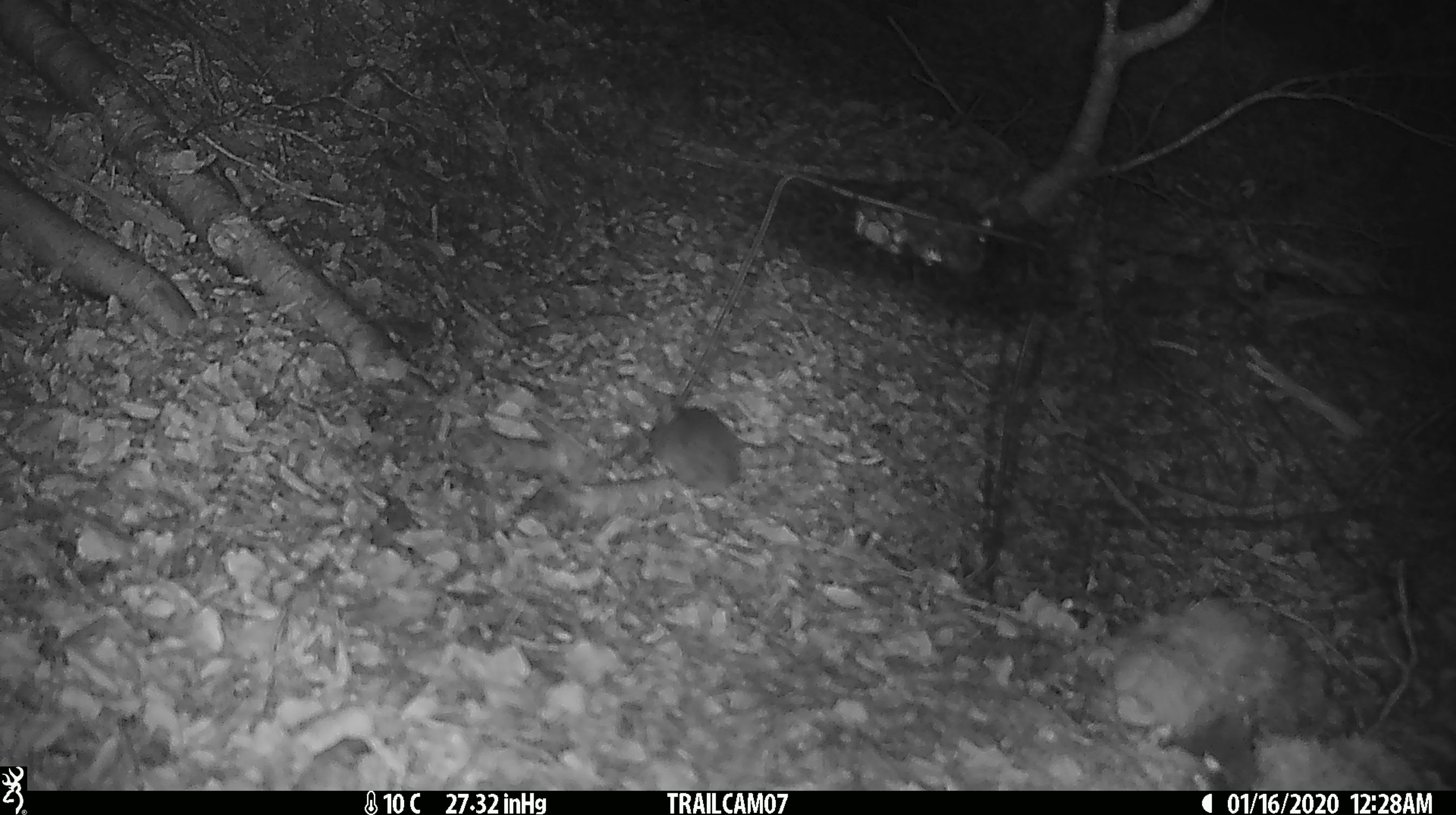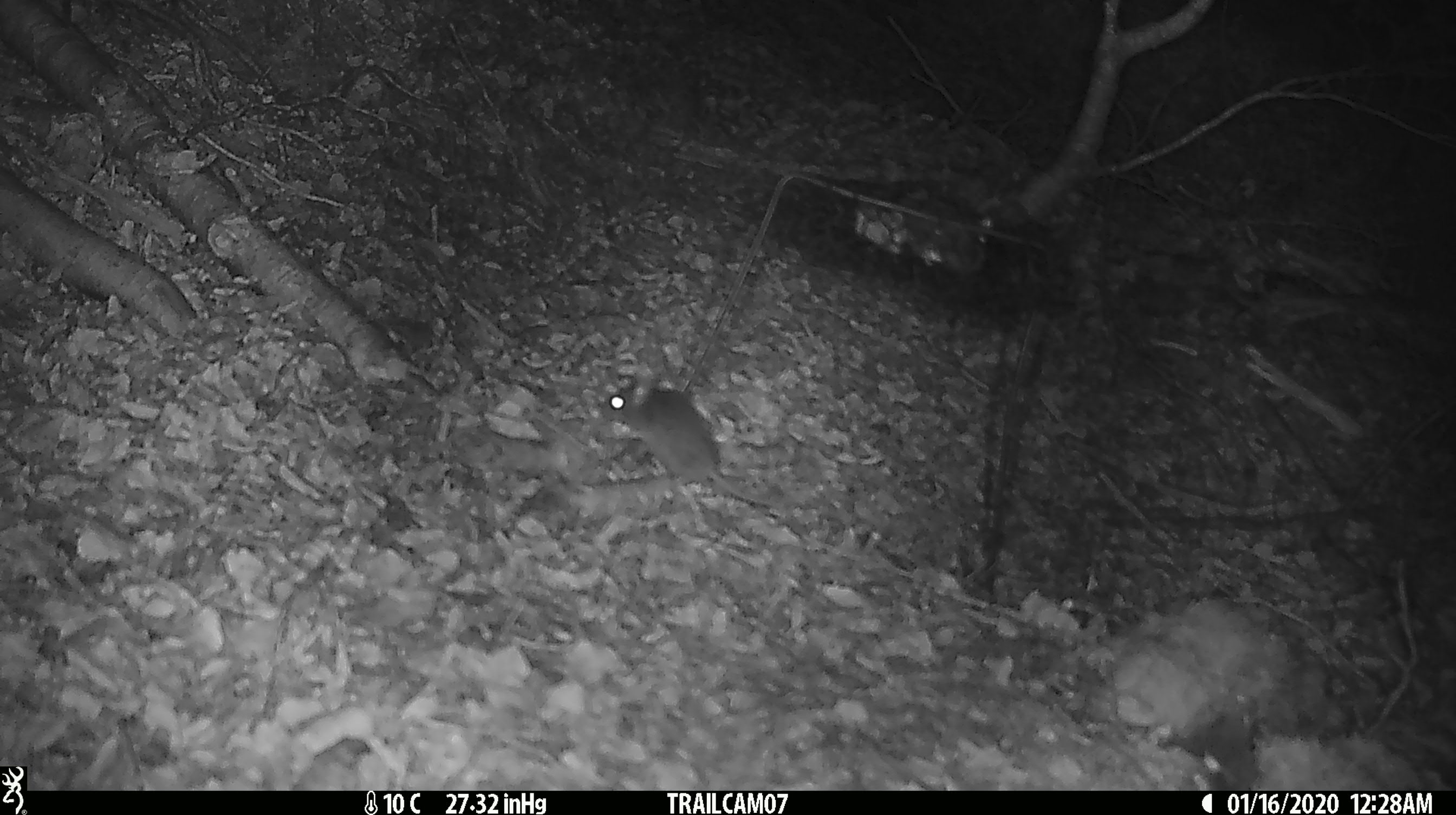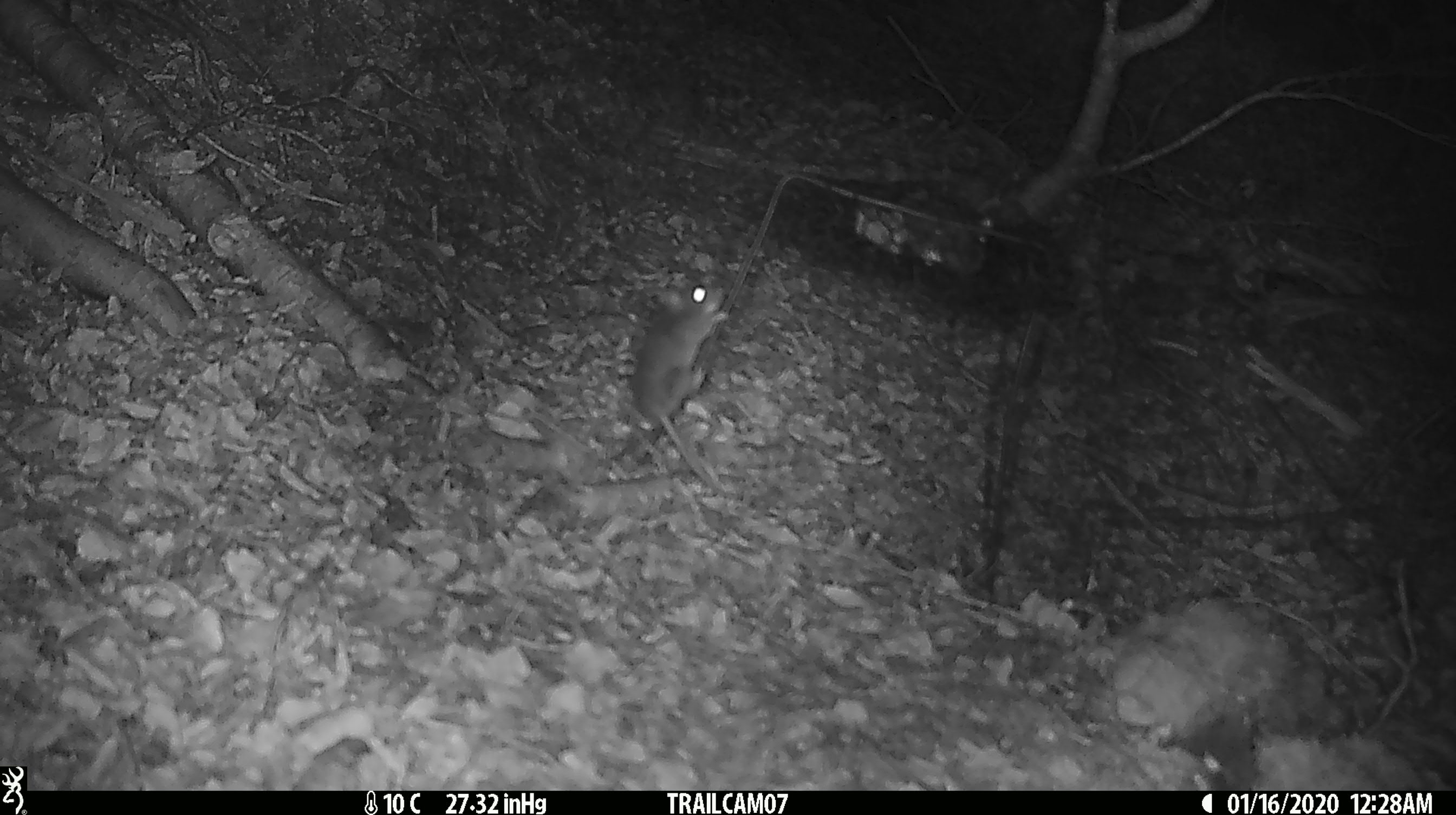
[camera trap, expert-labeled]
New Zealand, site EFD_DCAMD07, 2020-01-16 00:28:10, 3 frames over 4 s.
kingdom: Animalia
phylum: Chordata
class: Mammalia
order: Rodentia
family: Muridae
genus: Mus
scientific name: Mus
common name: mouse